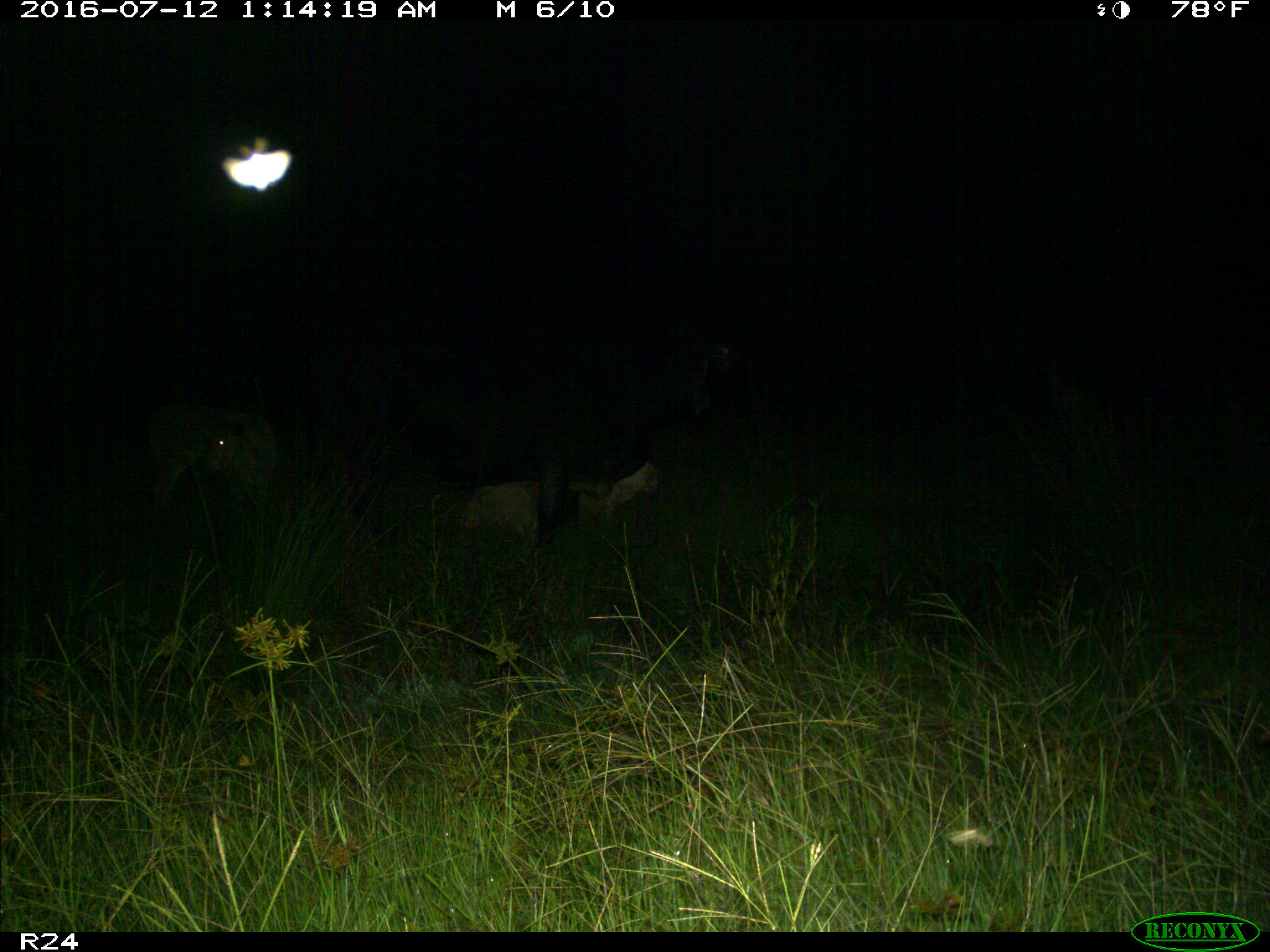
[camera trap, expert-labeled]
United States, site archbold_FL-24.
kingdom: Animalia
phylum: Chordata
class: Mammalia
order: Artiodactyla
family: Bovidae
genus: Bos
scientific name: Bos taurus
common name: domestic cow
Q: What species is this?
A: Bos taurus (domestic cow).